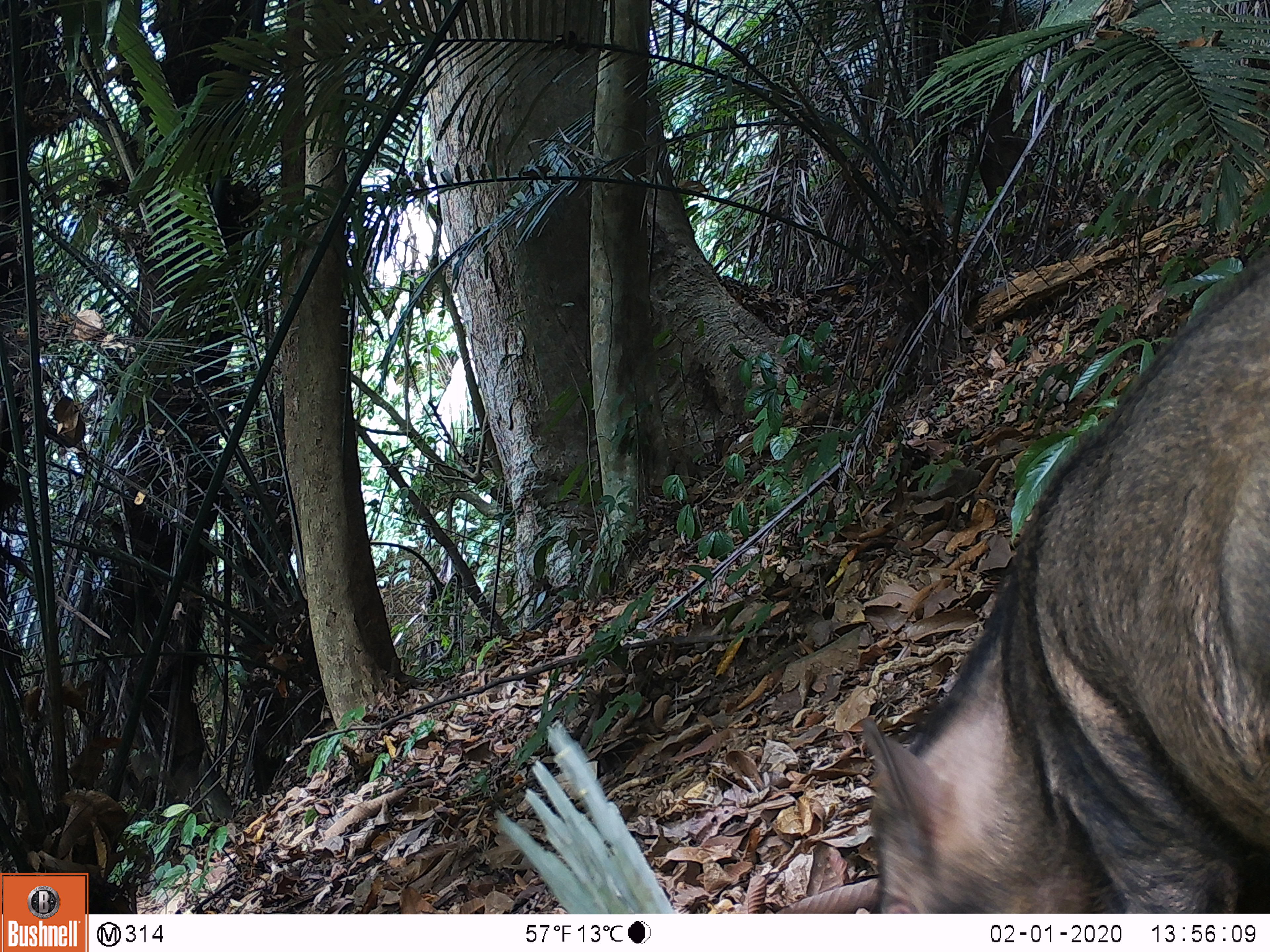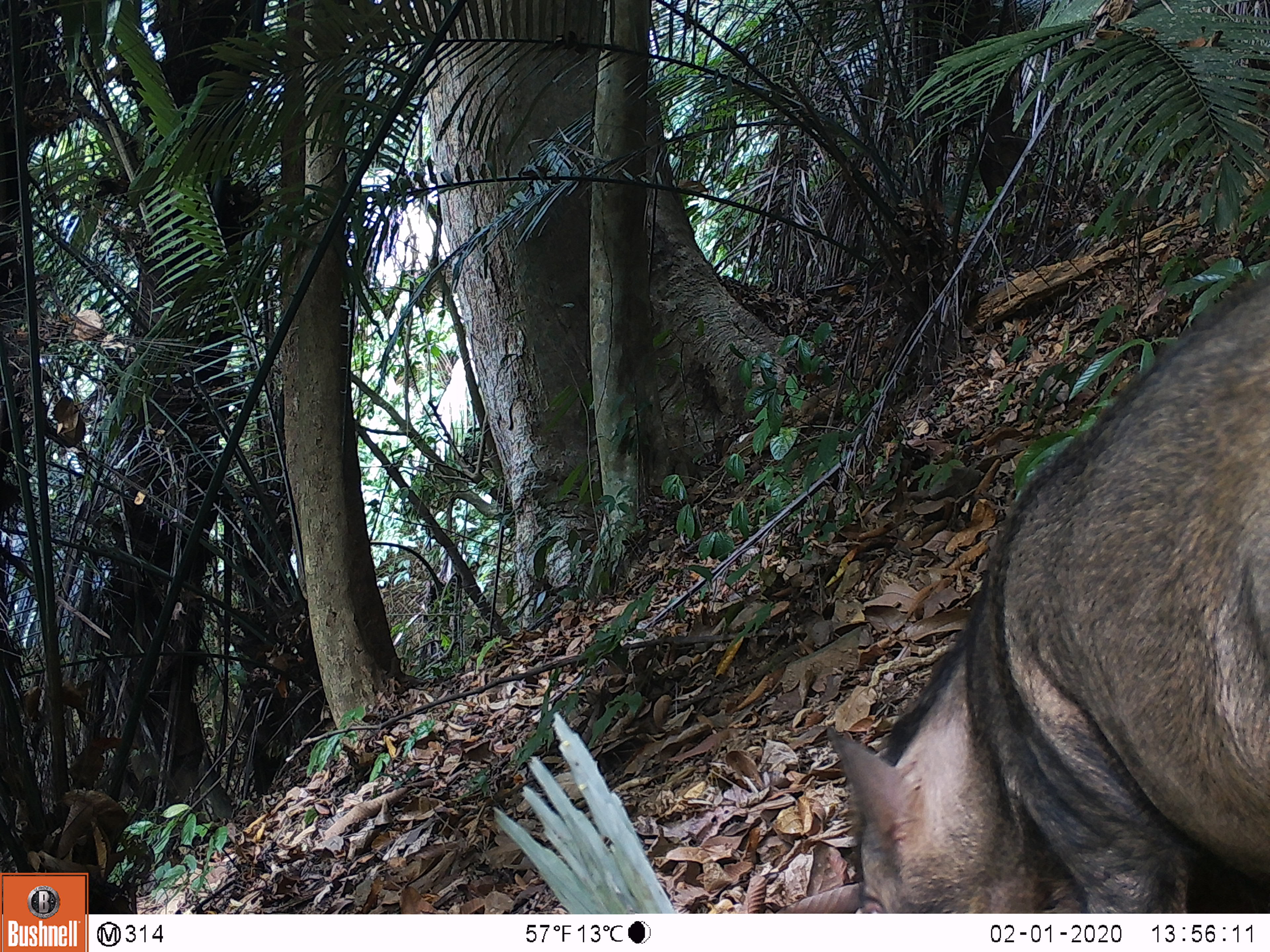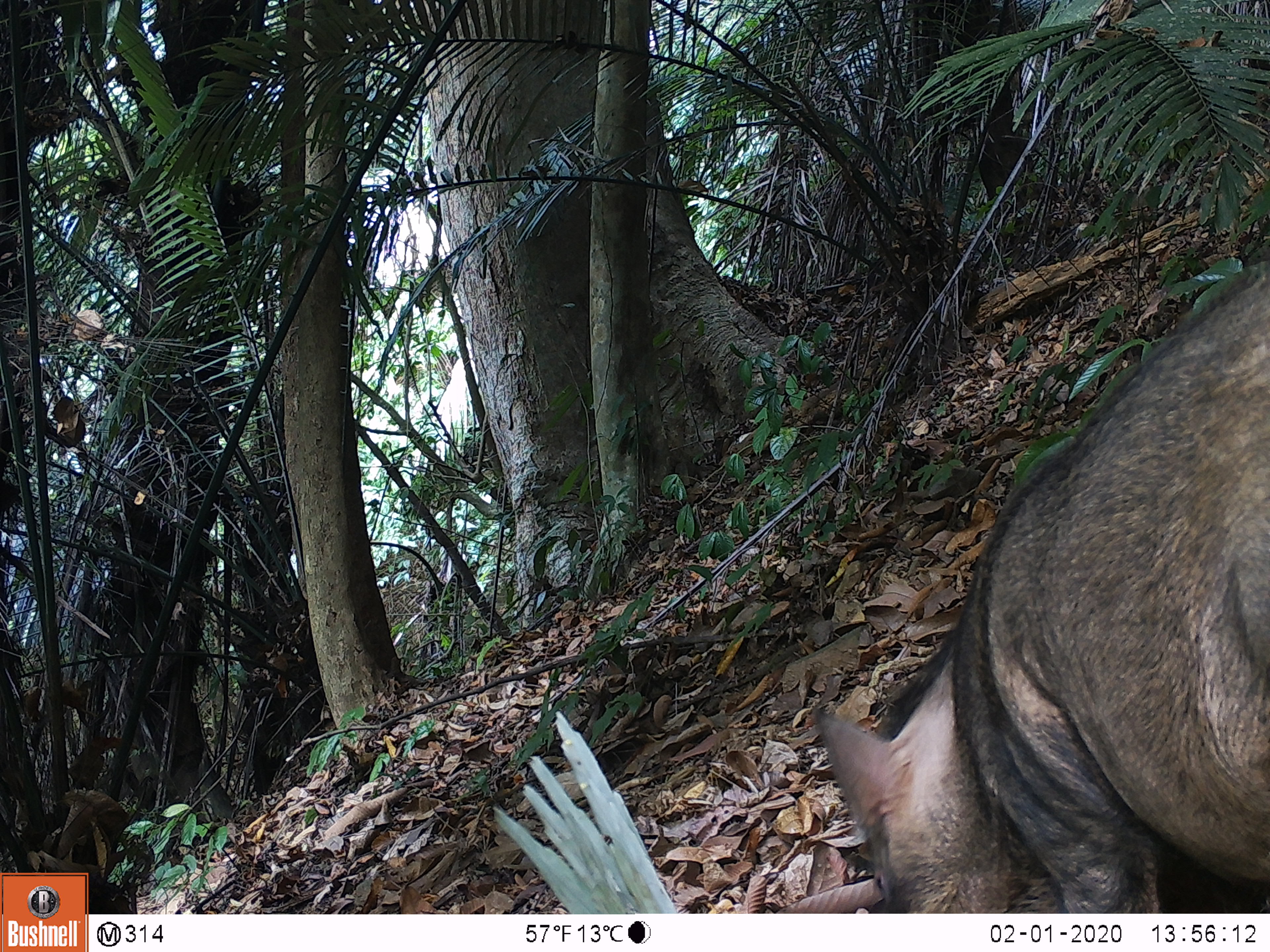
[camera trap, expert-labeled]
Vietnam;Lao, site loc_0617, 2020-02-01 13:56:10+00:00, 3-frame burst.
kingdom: Animalia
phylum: Chordata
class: Mammalia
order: Artiodactyla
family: Suidae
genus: Sus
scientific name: Sus scrofa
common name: eurasian wild pig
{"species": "eurasian wild pig (Sus scrofa)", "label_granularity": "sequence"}